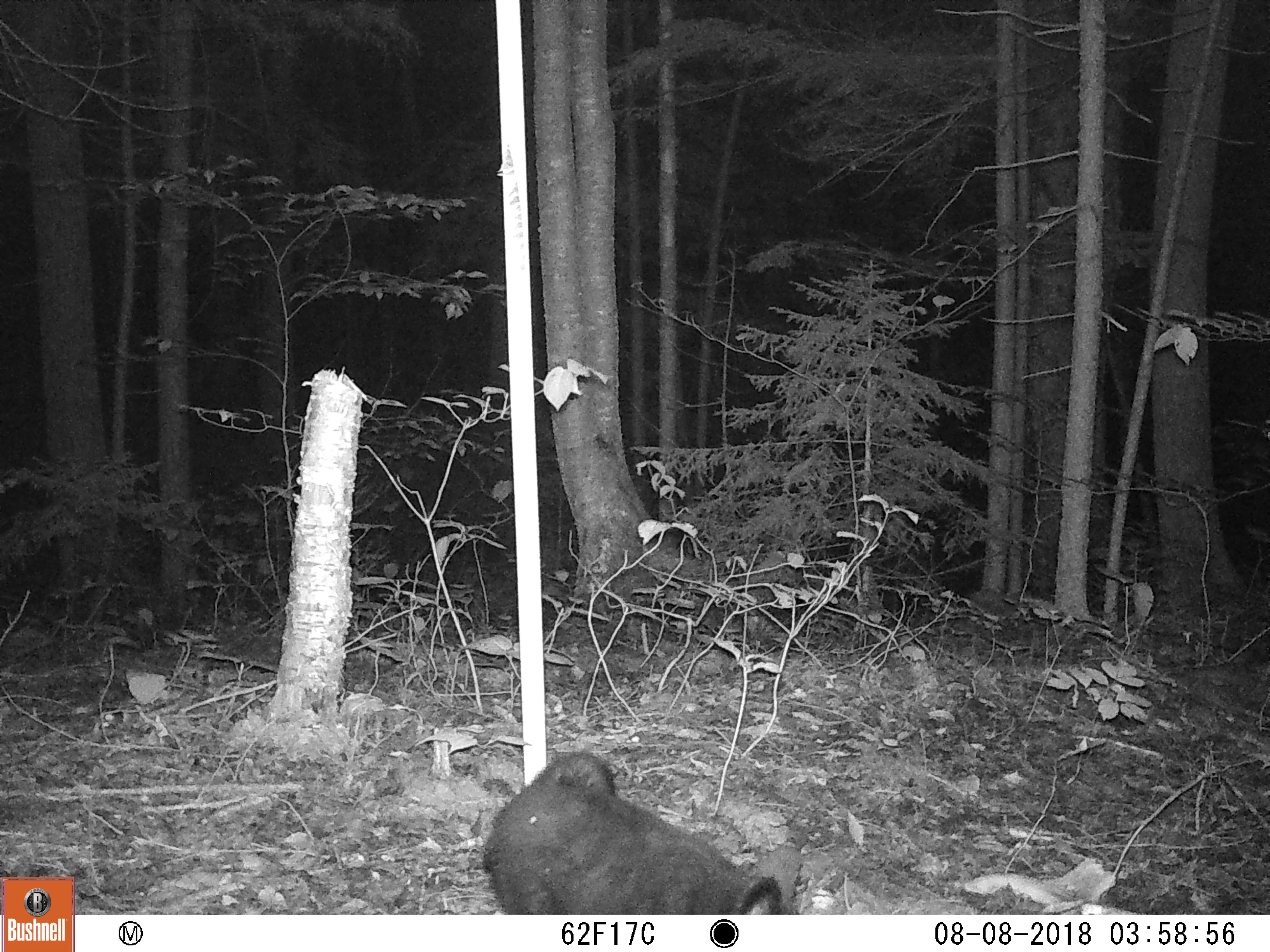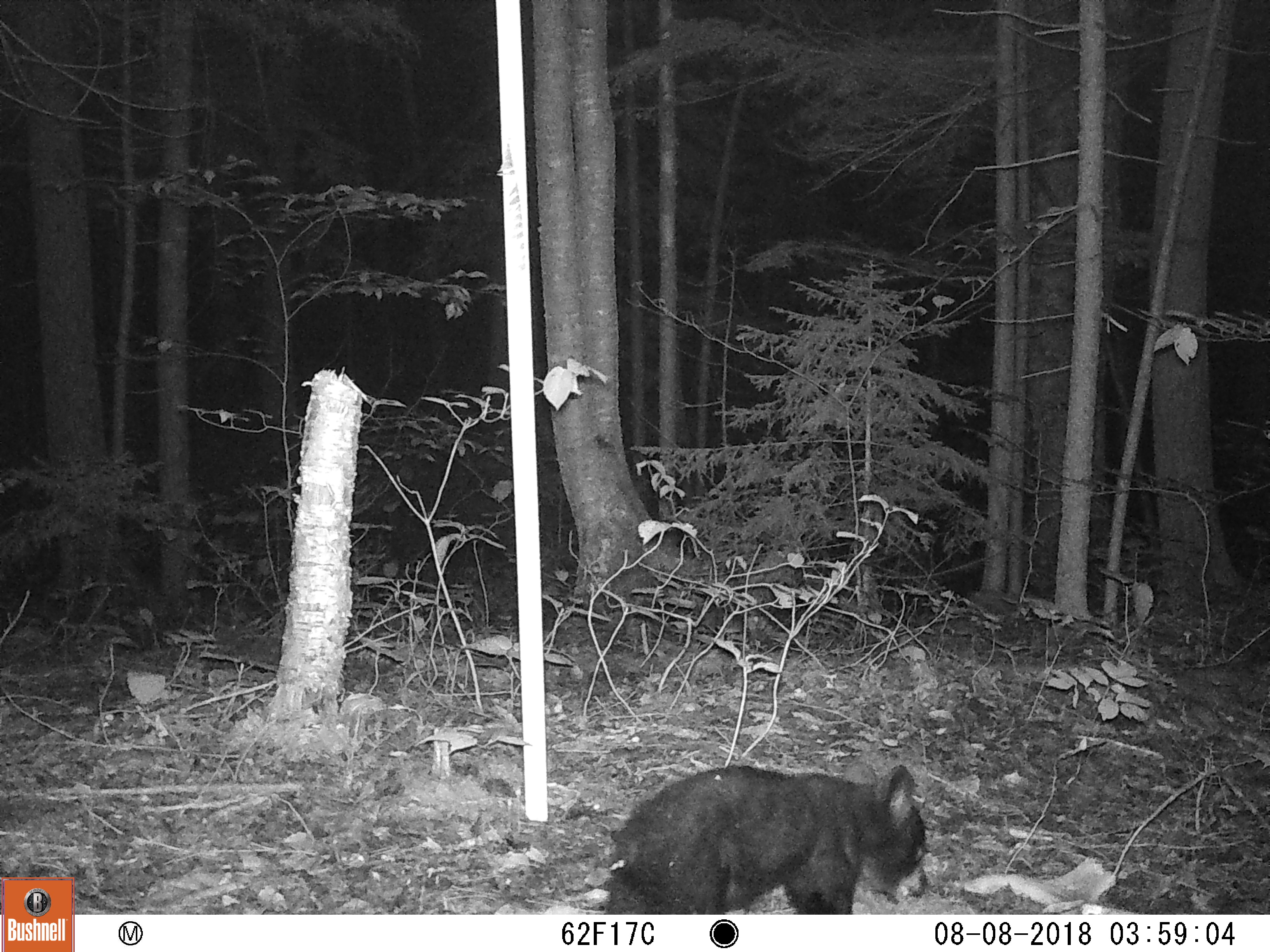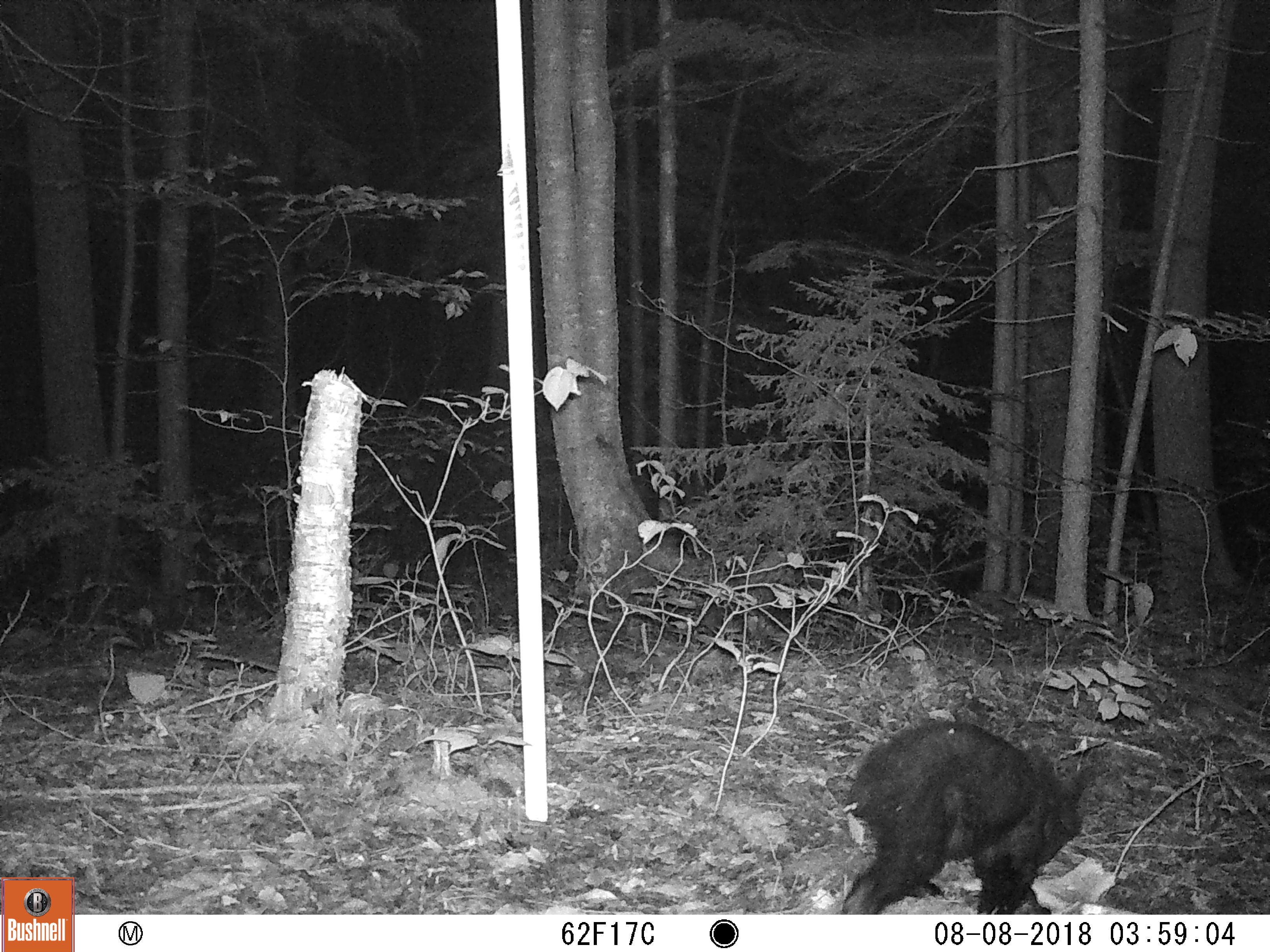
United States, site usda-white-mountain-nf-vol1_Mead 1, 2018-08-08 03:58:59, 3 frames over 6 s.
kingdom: Animalia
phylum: Chordata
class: Mammalia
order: Carnivora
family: Ursidae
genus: Ursus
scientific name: Ursus americanus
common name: black bear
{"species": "black bear (Ursus americanus)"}